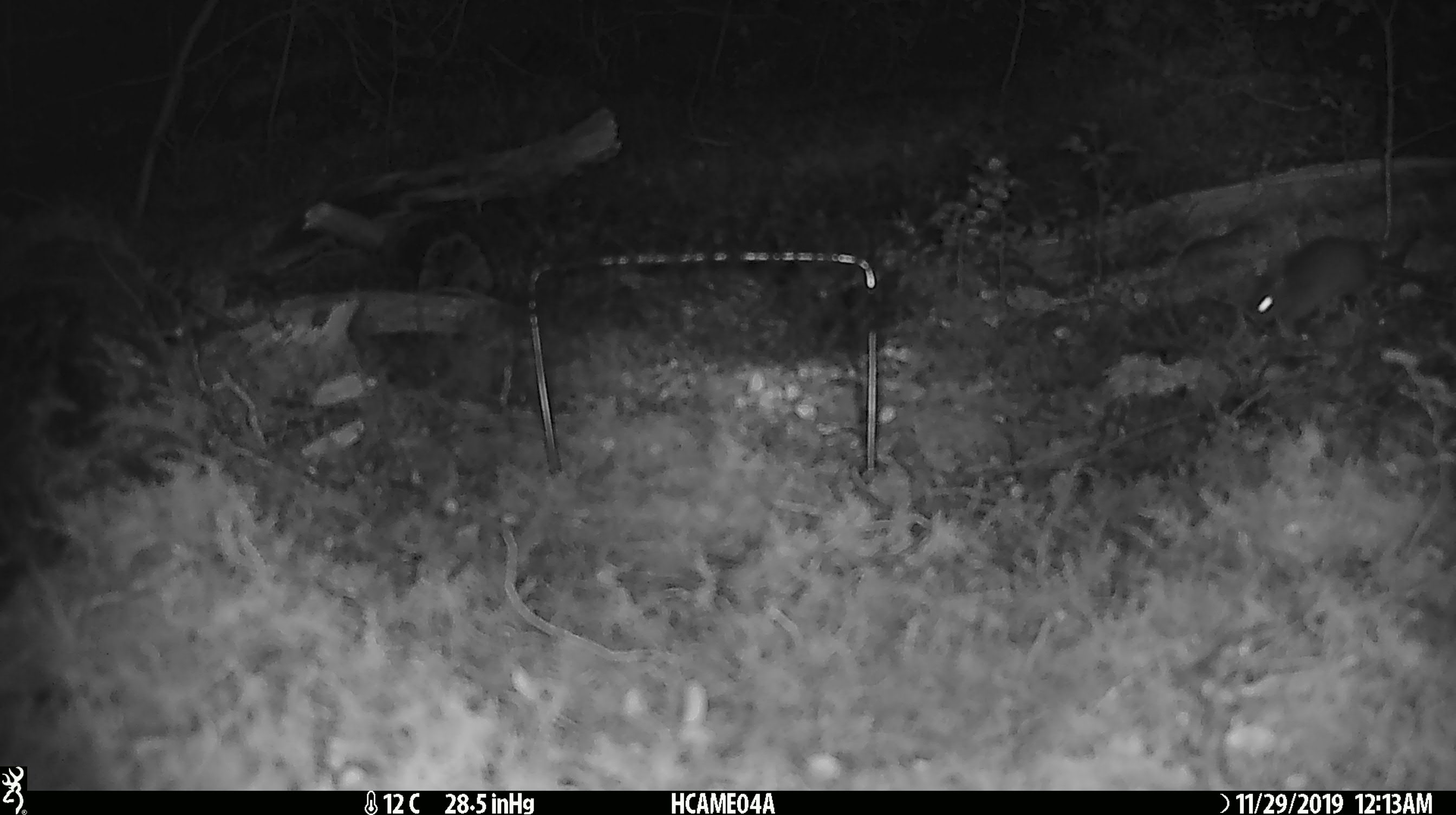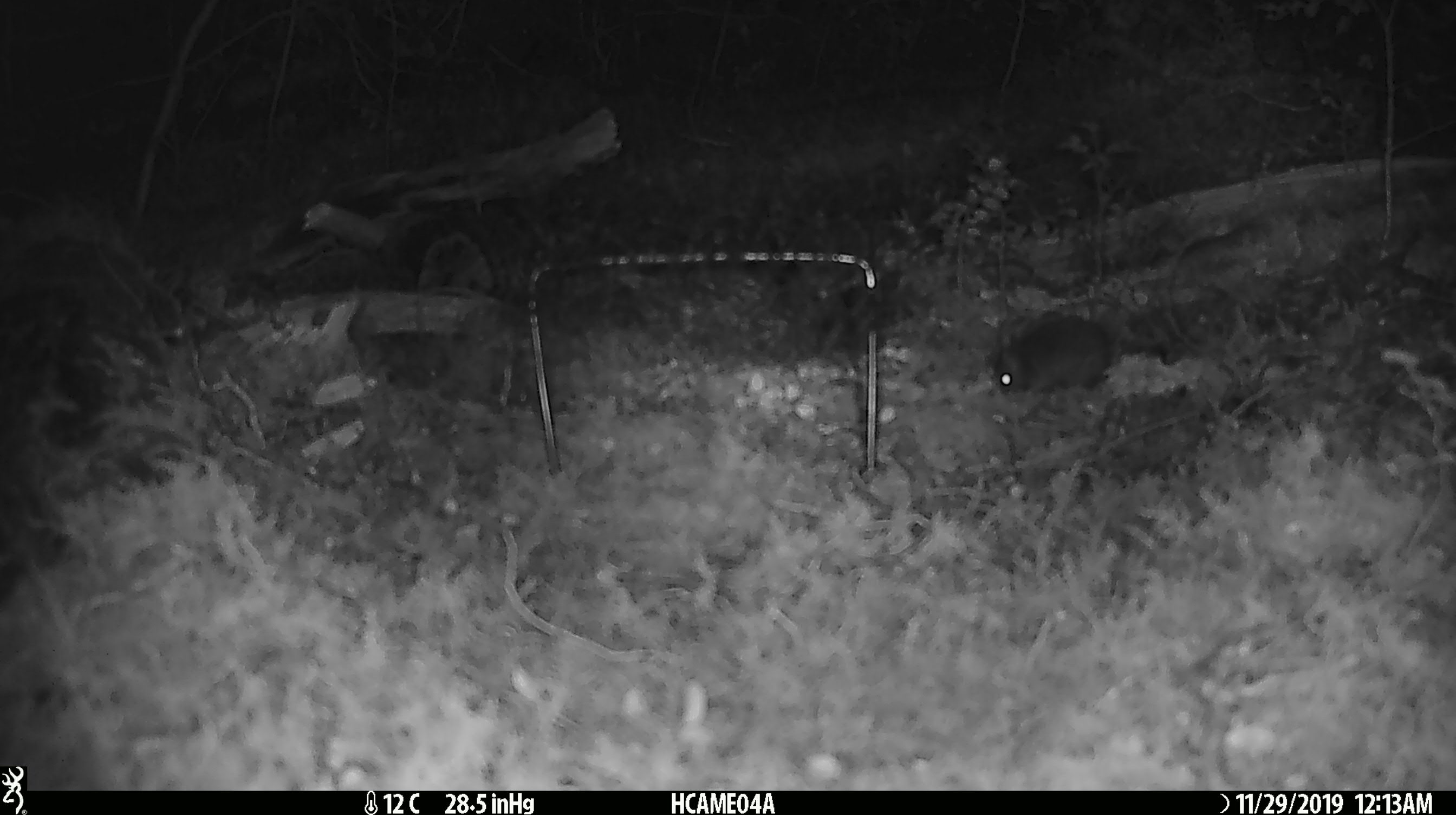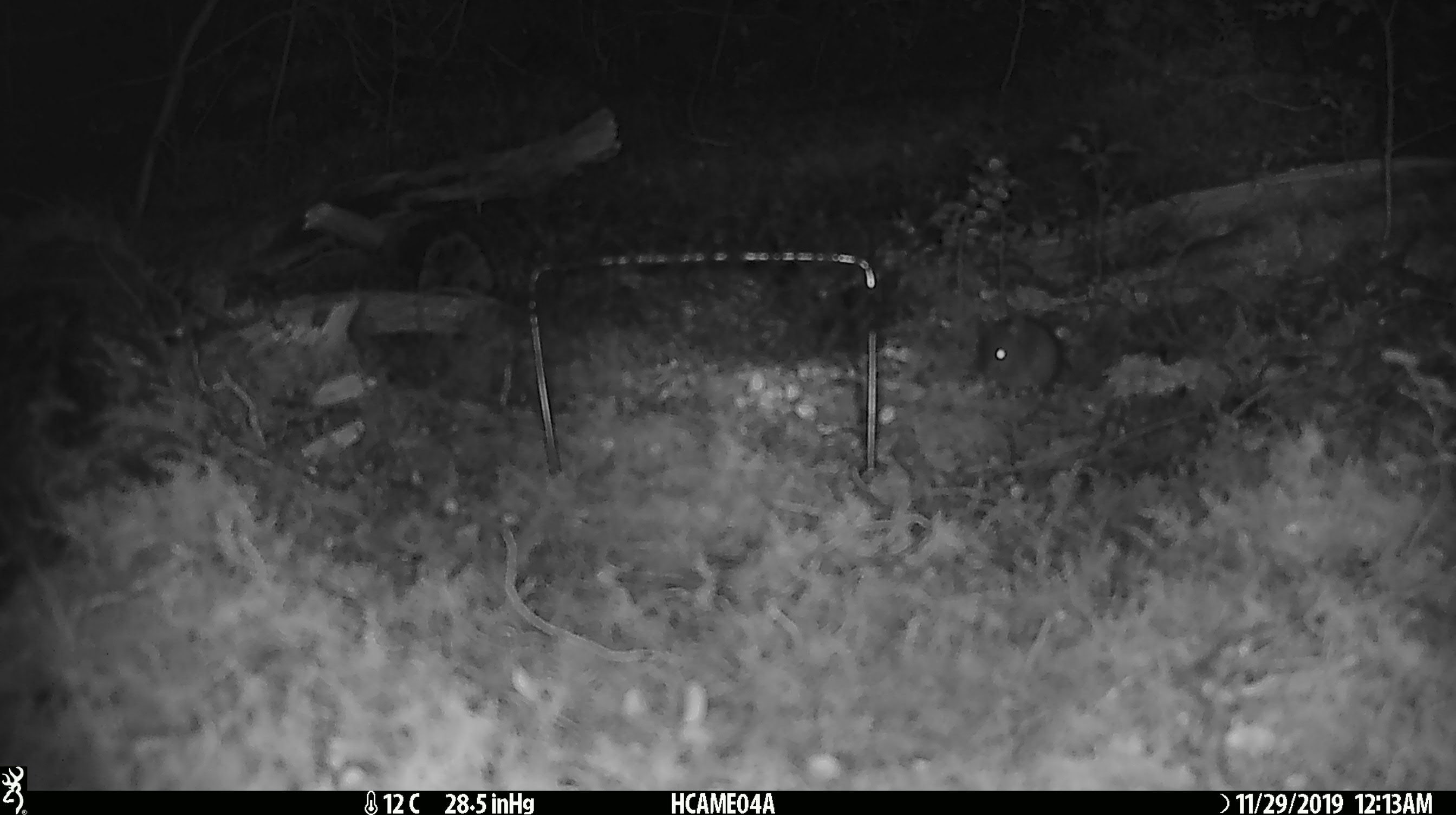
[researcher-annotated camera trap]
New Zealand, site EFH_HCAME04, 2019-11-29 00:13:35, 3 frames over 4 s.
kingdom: Animalia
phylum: Chordata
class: Mammalia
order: Rodentia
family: Muridae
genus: Mus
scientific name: Mus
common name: mouse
Mouse (Mus).